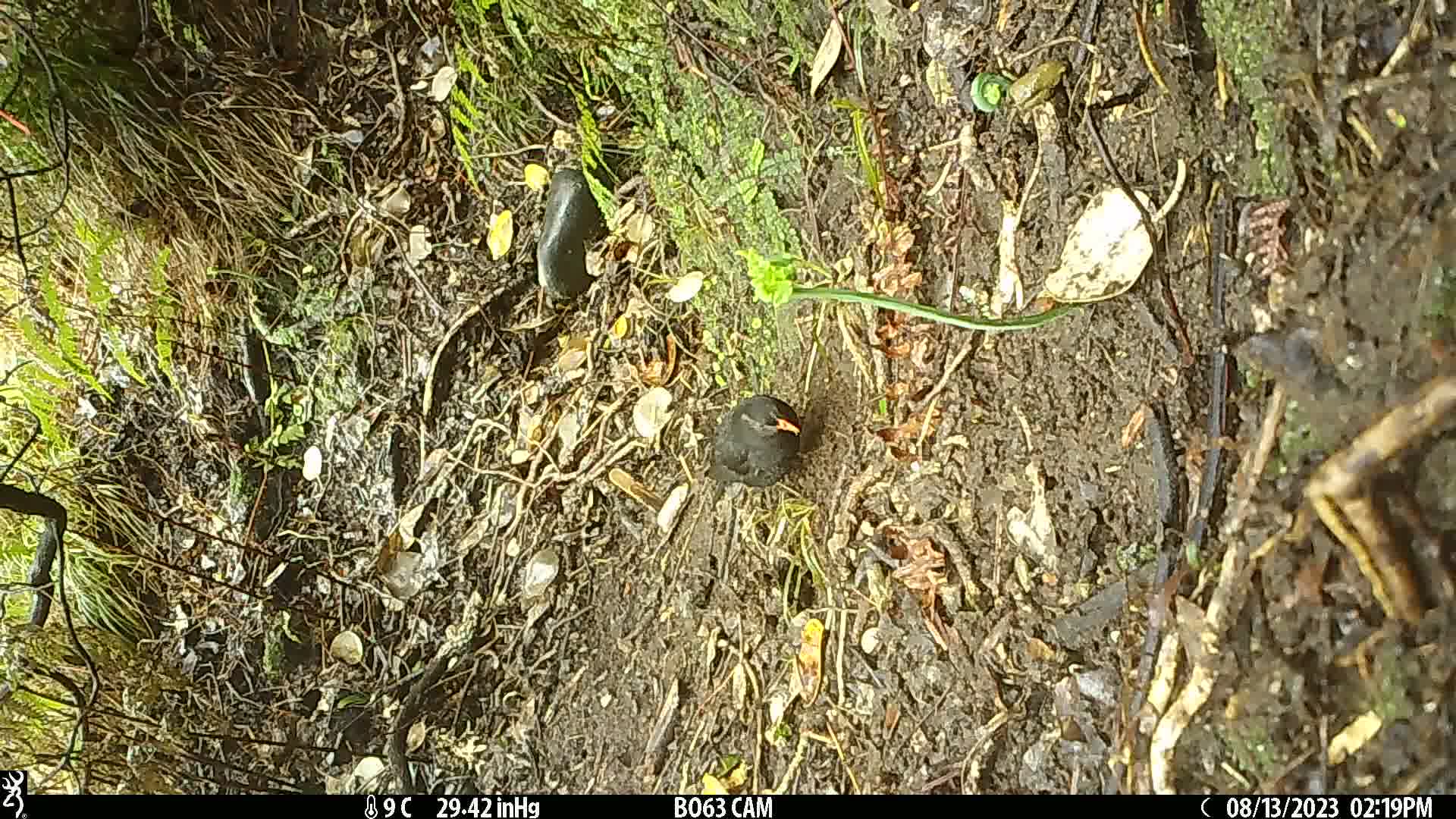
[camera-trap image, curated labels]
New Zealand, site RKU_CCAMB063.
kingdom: Animalia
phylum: Chordata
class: Aves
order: Passeriformes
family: Turdidae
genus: Turdus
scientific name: Turdus merula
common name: eurasian blackbird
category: blackbird